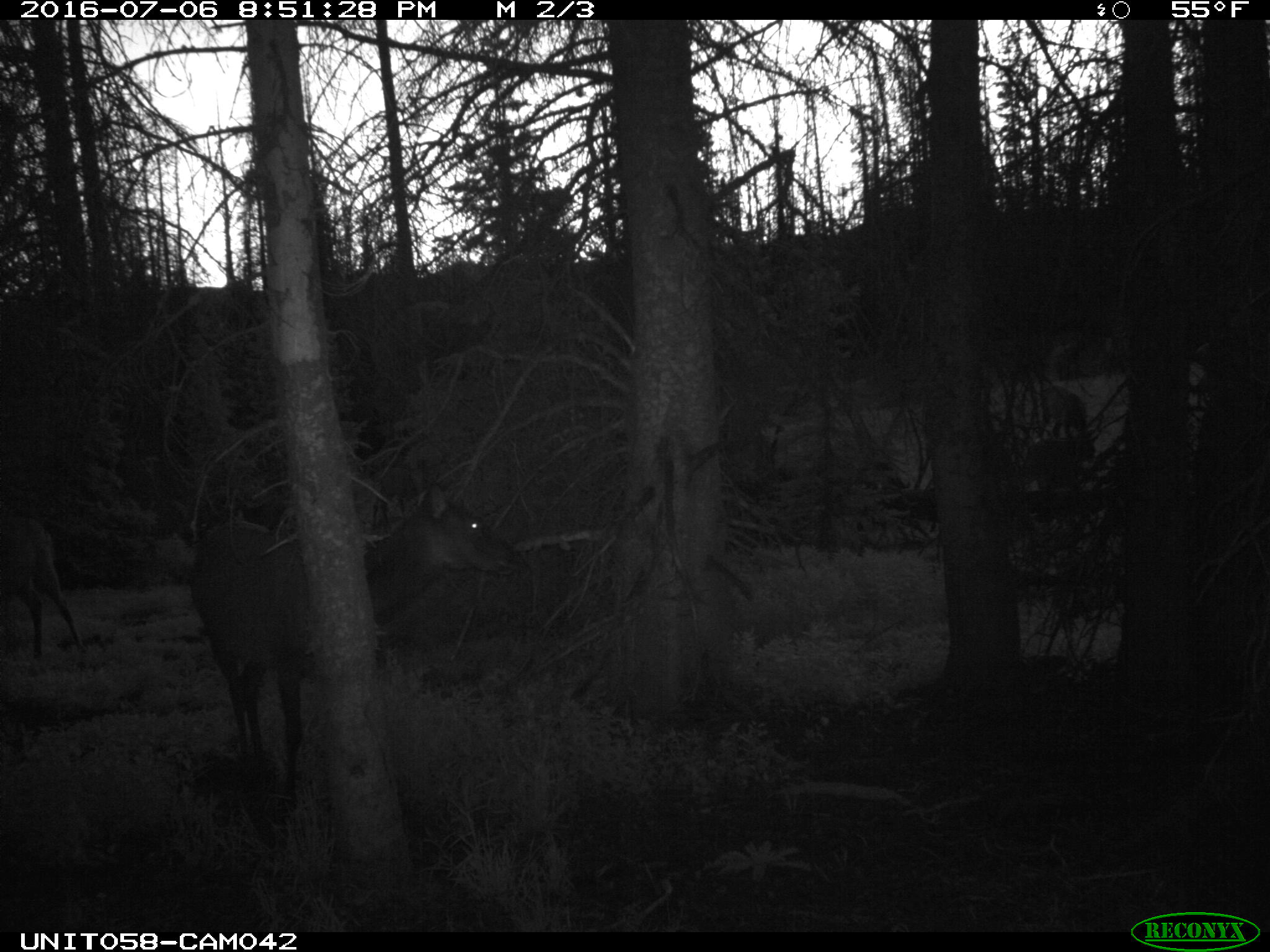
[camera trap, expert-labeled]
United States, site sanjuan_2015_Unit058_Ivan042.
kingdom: Animalia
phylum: Chordata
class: Mammalia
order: Artiodactyla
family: Cervidae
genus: Cervus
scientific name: Cervus elaphus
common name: red deer